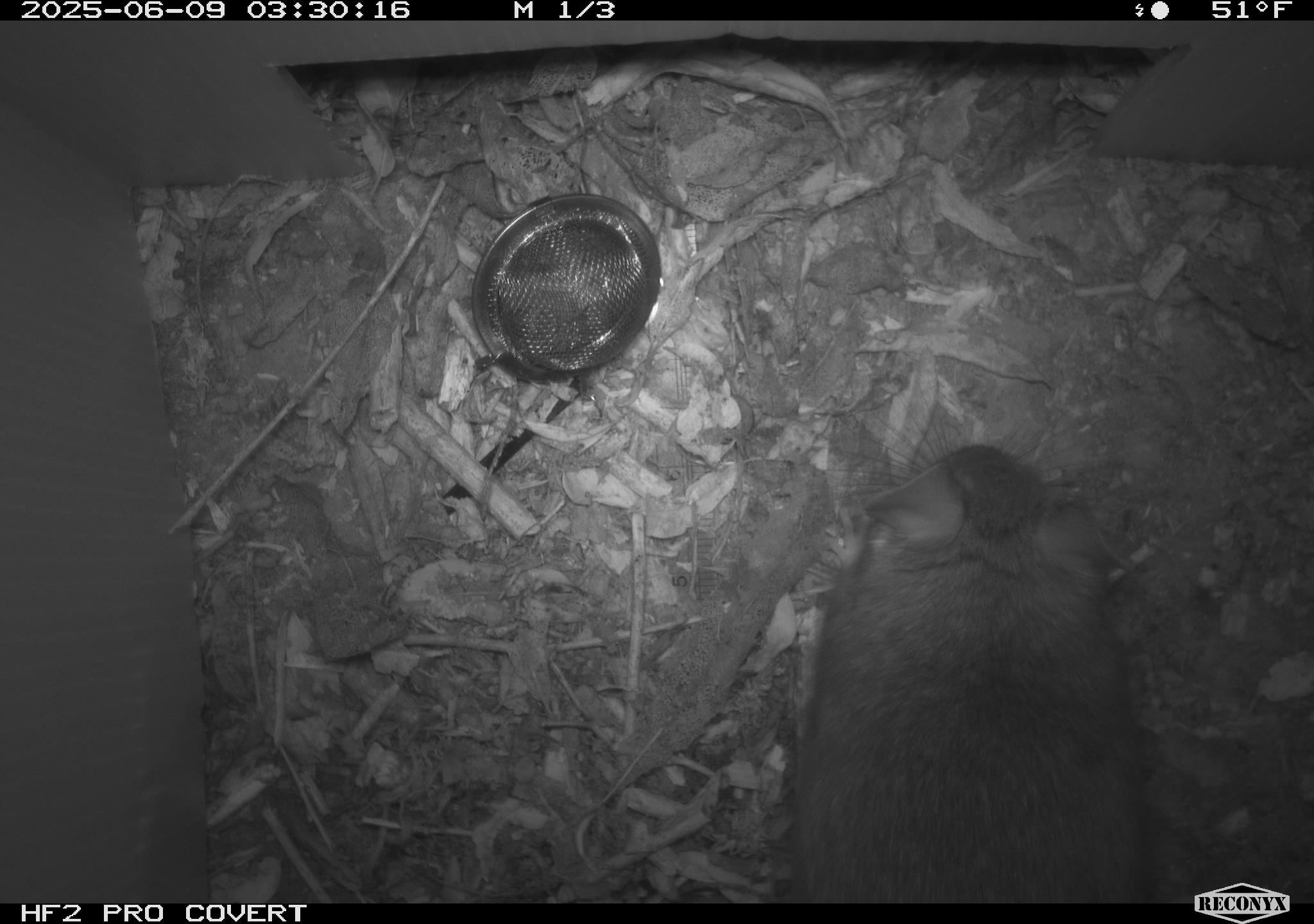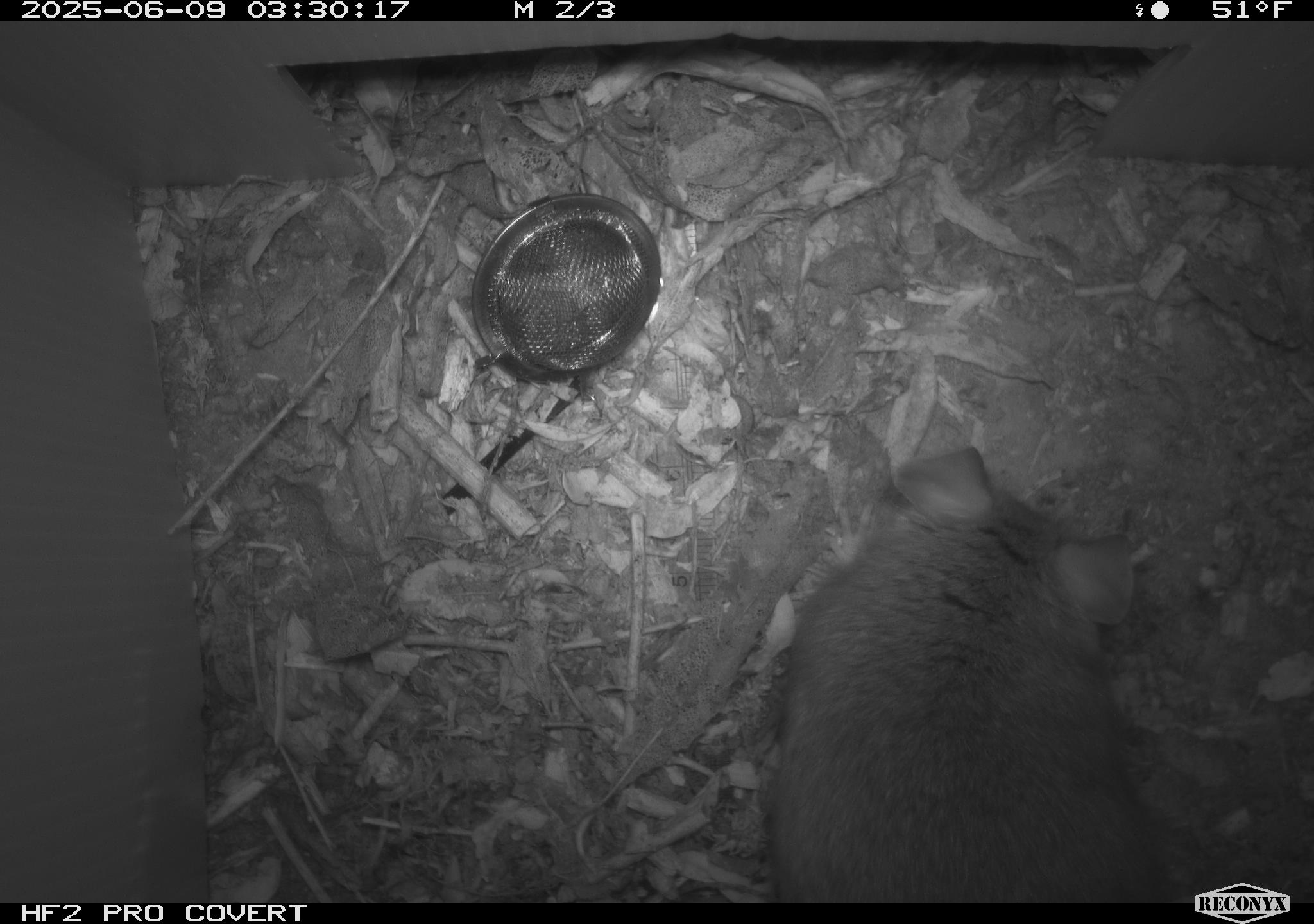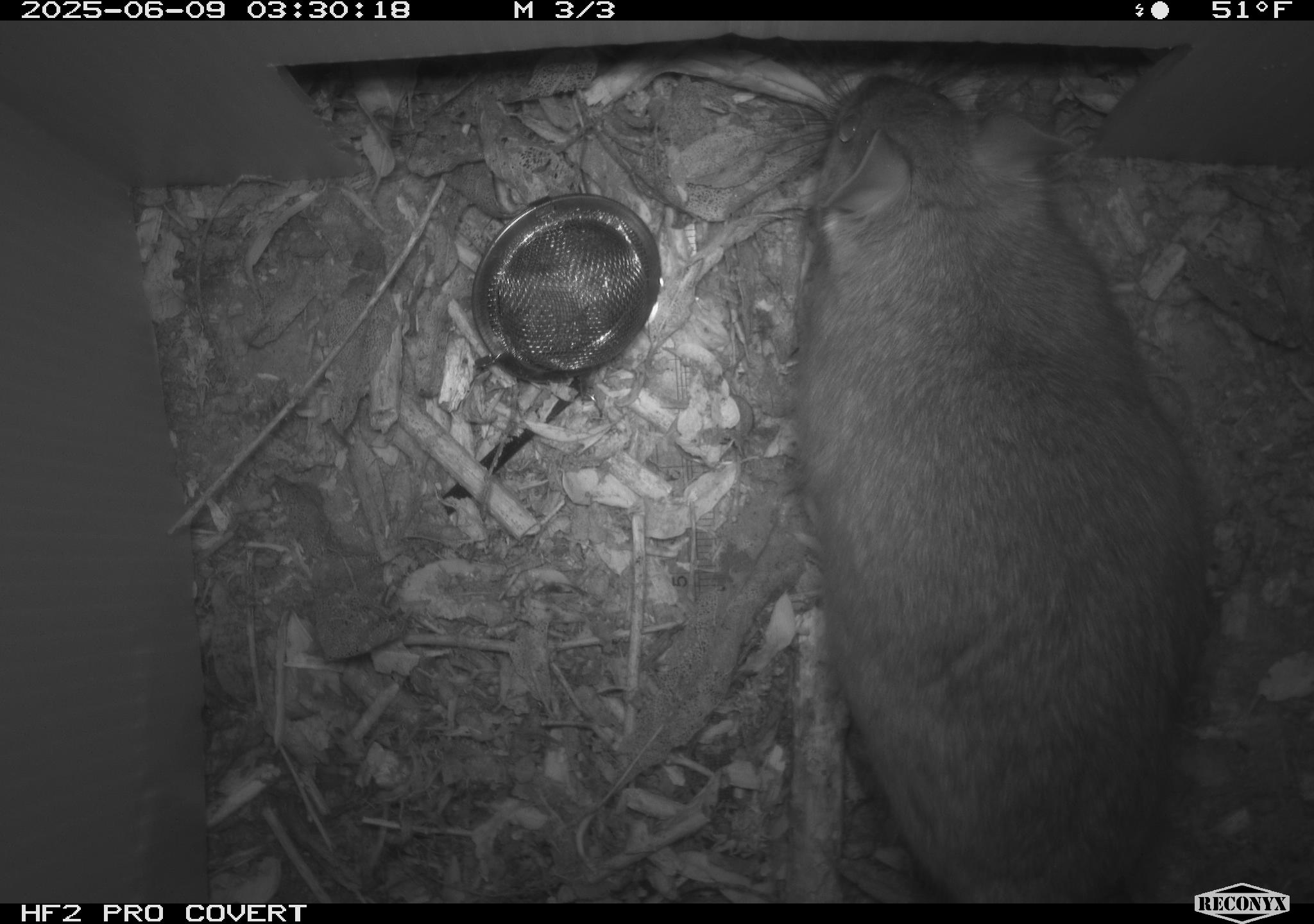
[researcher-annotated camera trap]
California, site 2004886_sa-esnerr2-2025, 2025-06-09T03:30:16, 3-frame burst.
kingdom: Animalia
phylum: Chordata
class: Mammalia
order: Rodentia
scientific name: Rodentia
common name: rodent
Rodent (Rodentia).